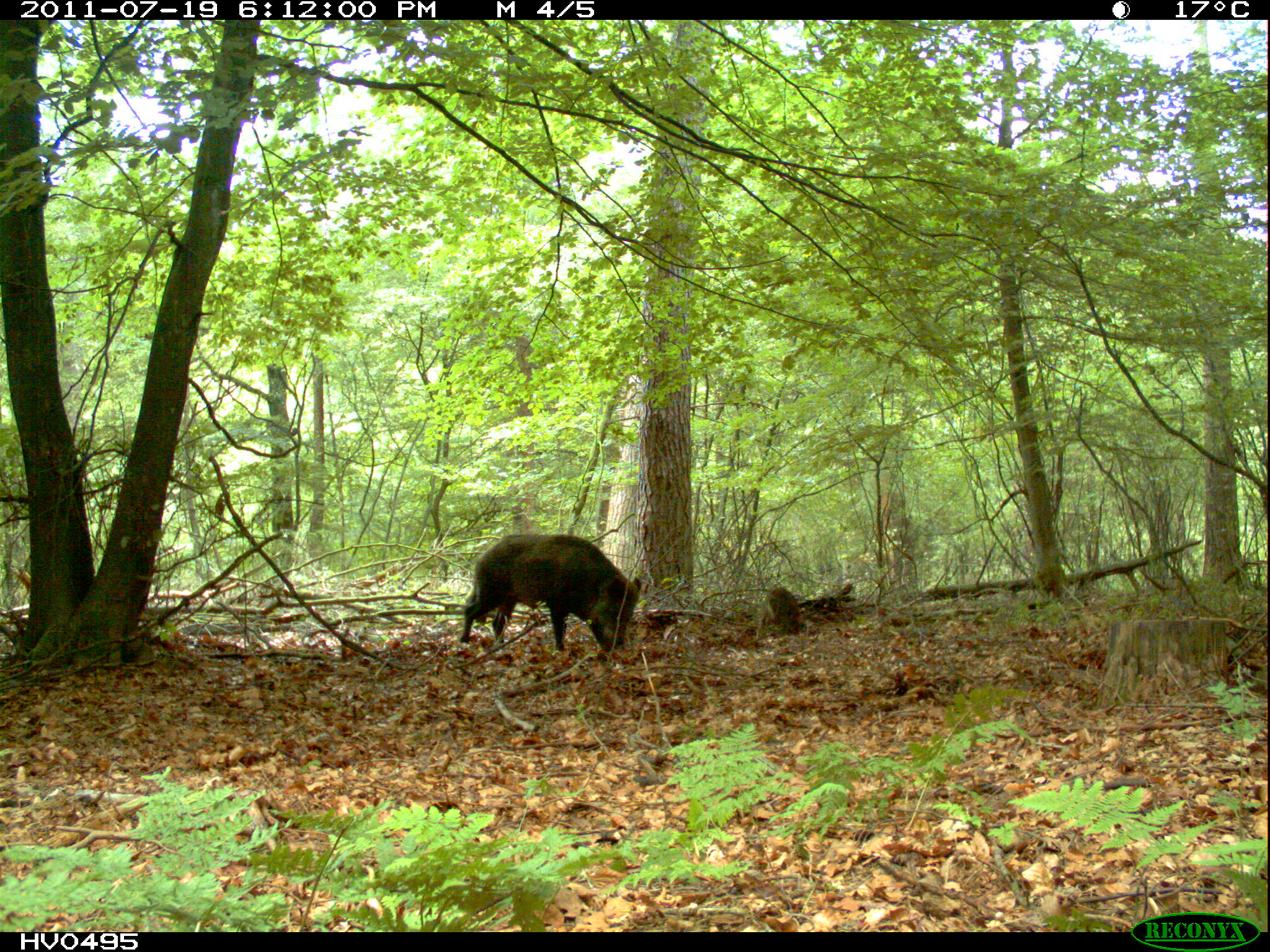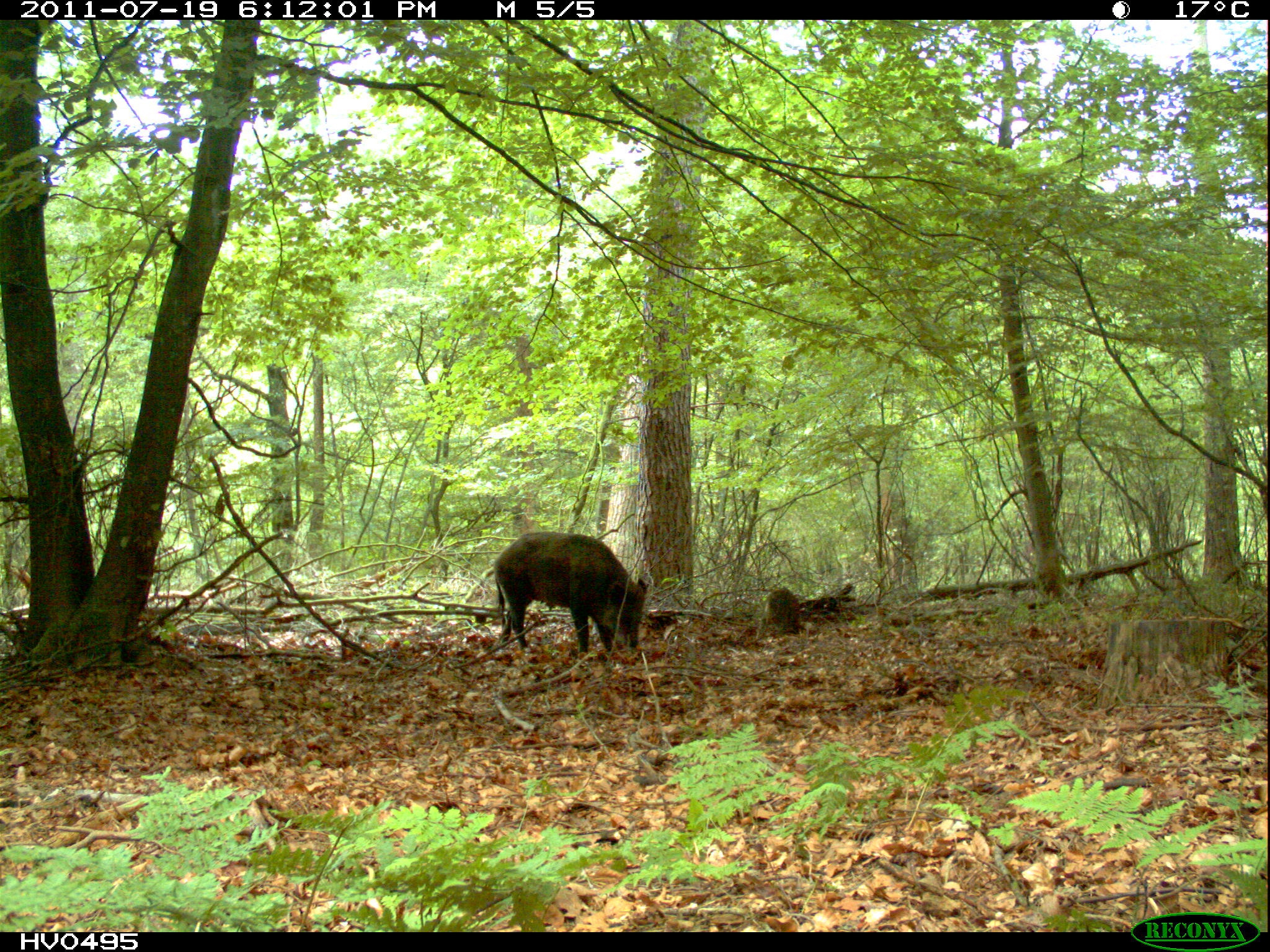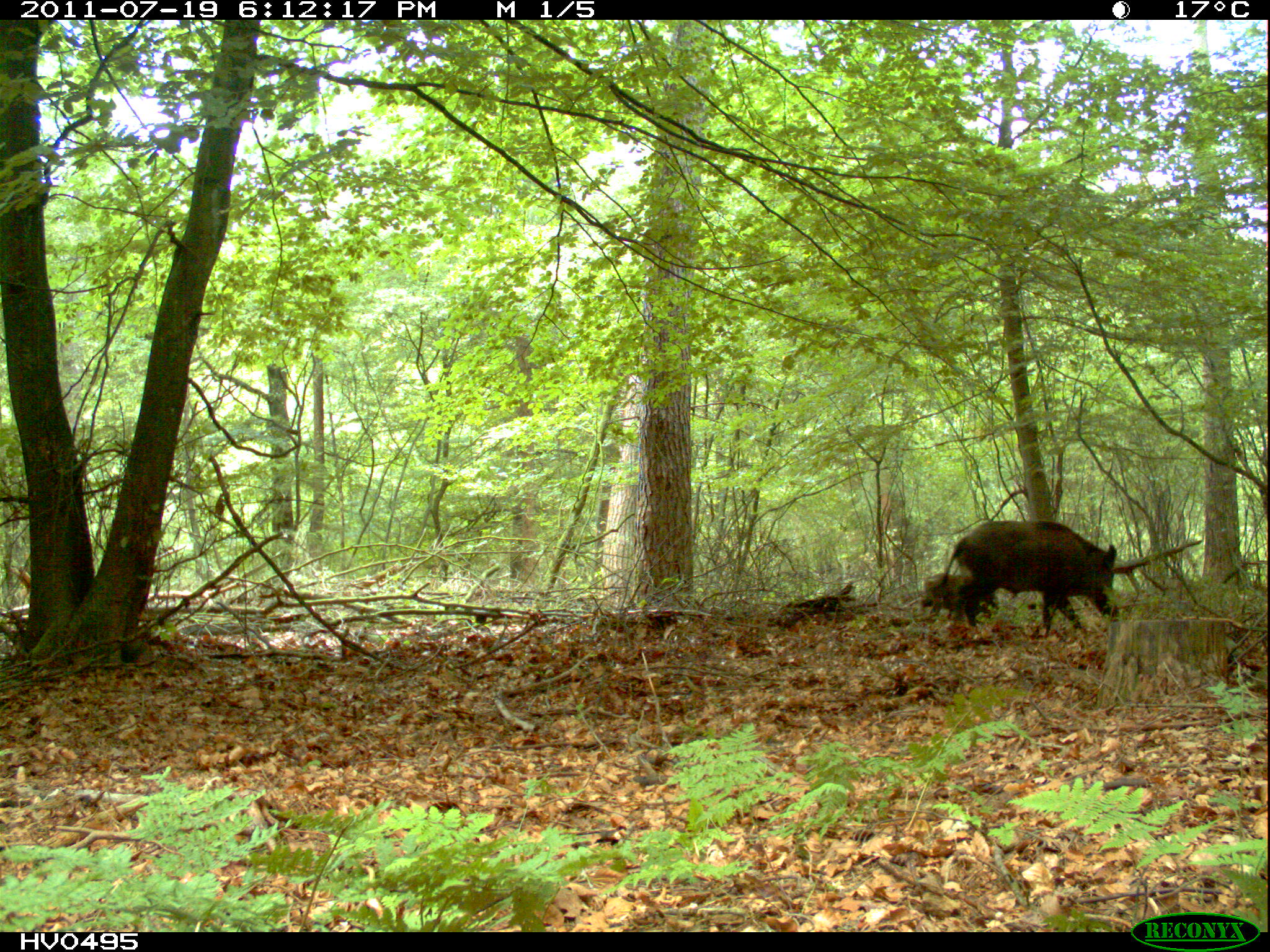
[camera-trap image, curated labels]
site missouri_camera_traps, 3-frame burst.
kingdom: Animalia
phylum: Chordata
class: Mammalia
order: Artiodactyla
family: Suidae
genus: Sus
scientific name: Sus scrofa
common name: wild boar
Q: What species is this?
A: Wild boar (Sus scrofa).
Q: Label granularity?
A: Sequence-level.